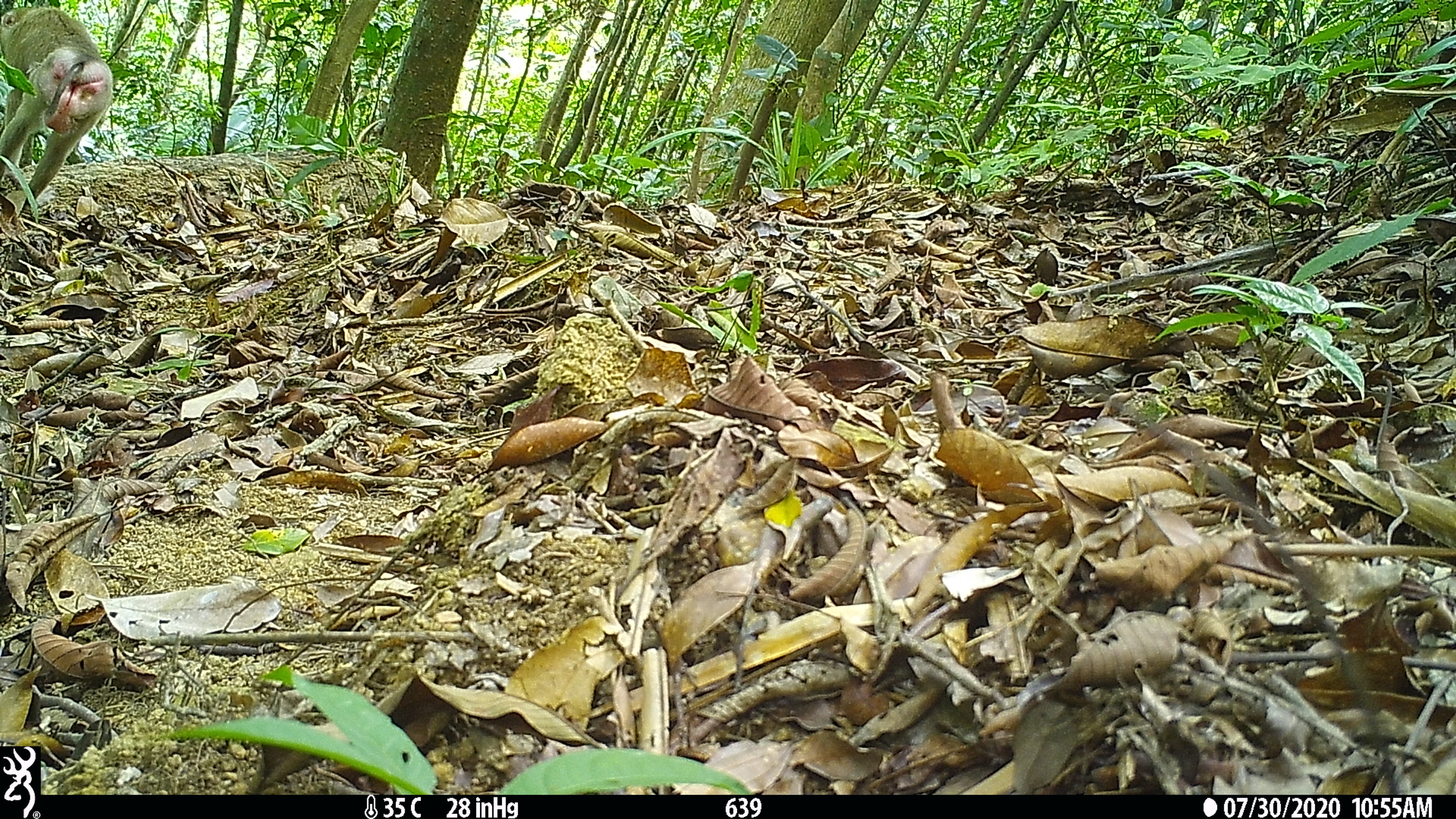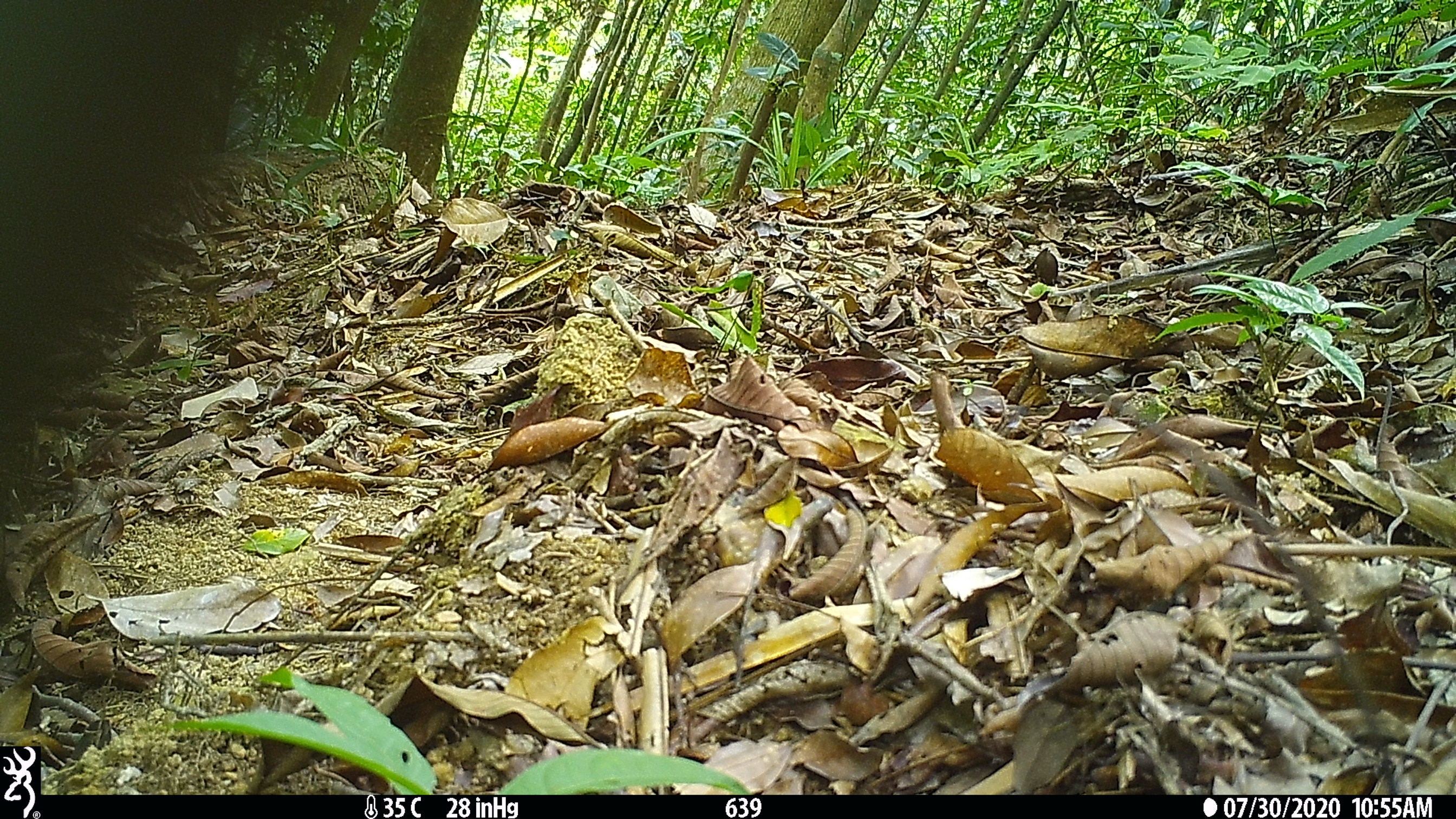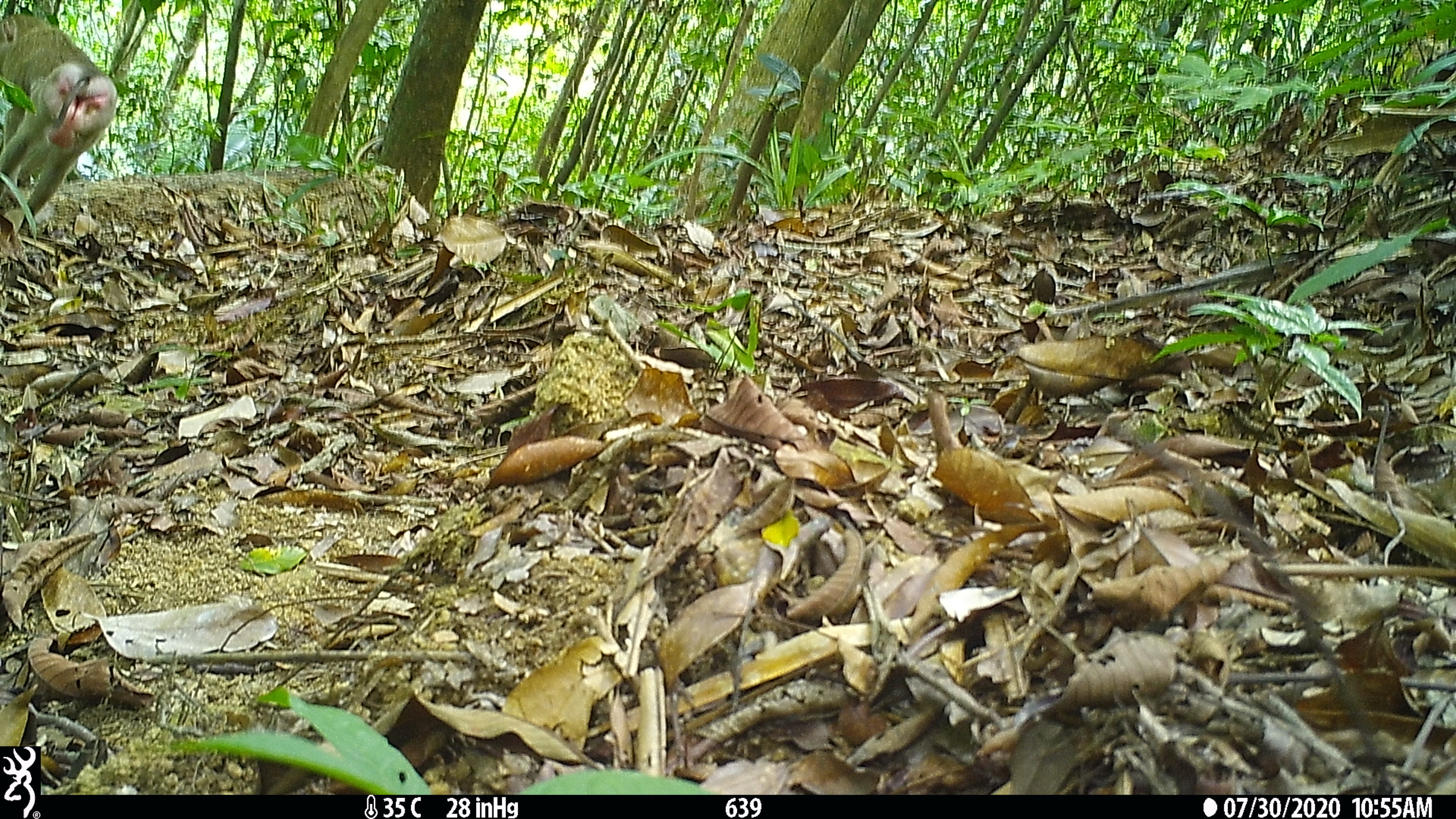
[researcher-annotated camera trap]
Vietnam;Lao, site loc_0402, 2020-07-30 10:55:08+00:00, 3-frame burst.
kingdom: Animalia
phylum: Chordata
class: Mammalia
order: Primates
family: Cercopithecidae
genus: Macaca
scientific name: Macaca nemestrina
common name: pig-tailed macaque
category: pig tailed macaque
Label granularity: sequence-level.